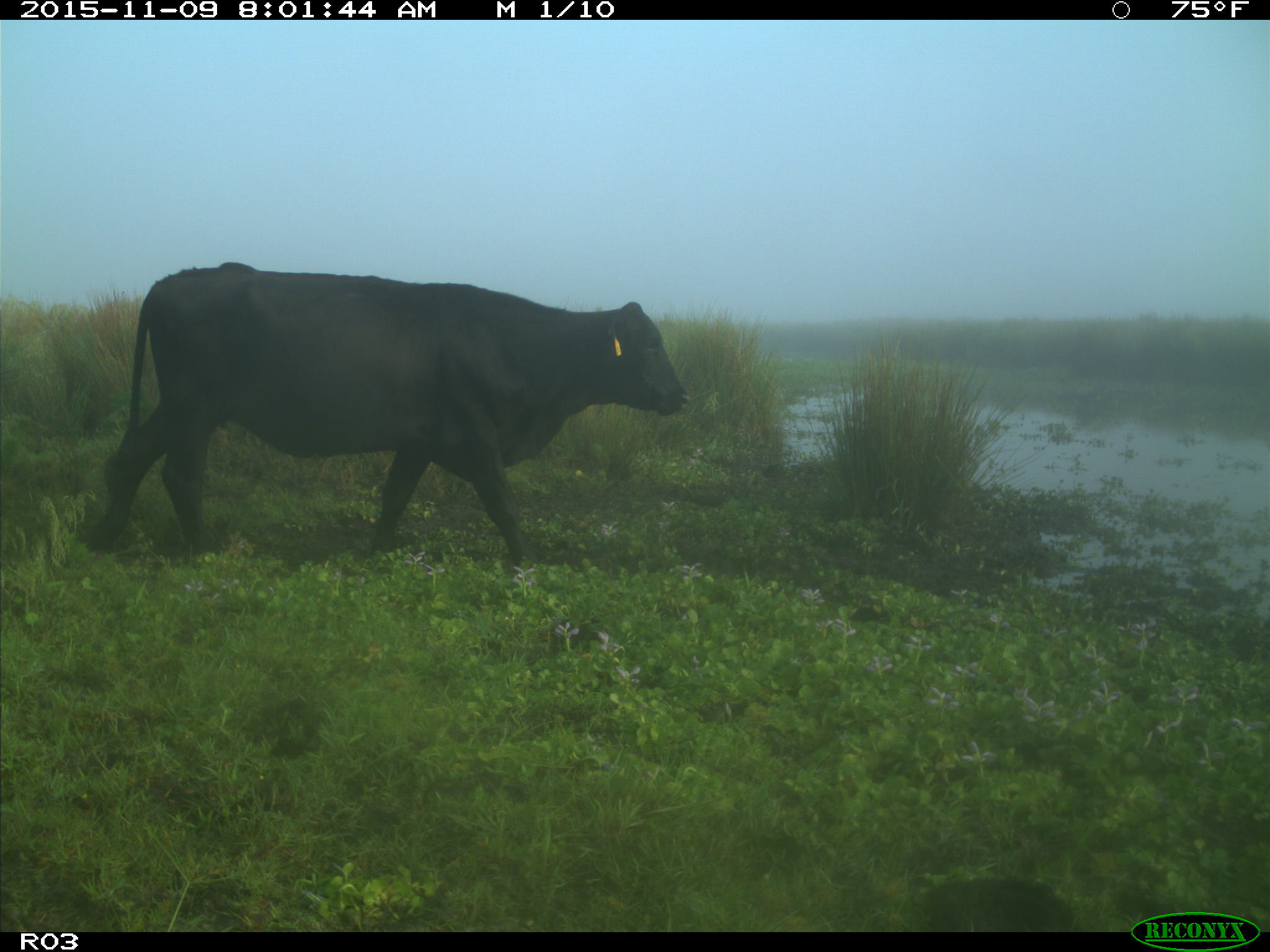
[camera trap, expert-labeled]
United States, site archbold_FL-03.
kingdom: Animalia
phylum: Chordata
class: Mammalia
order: Artiodactyla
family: Bovidae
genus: Bos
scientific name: Bos taurus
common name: domestic cow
Bos taurus (domestic cow).